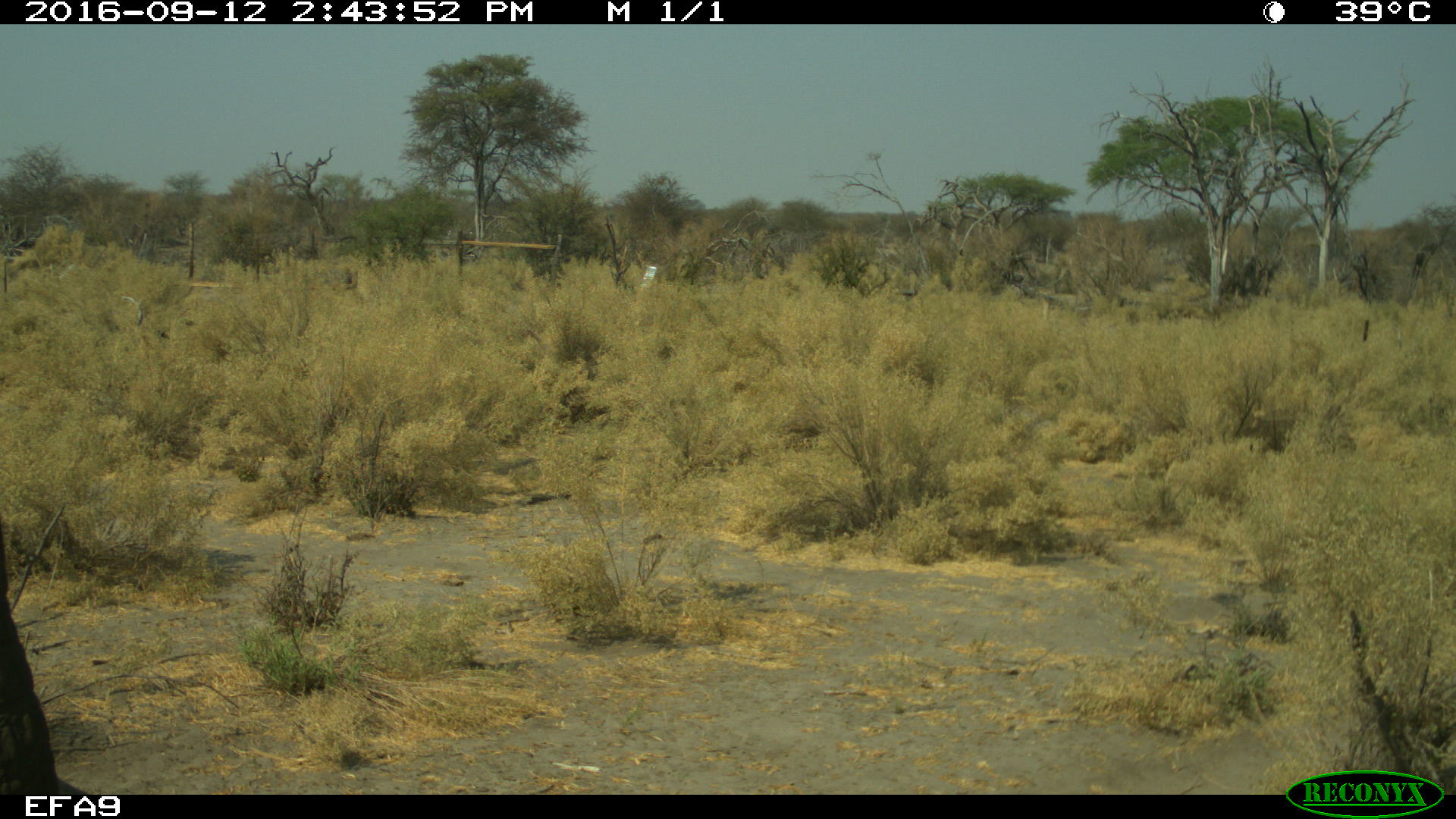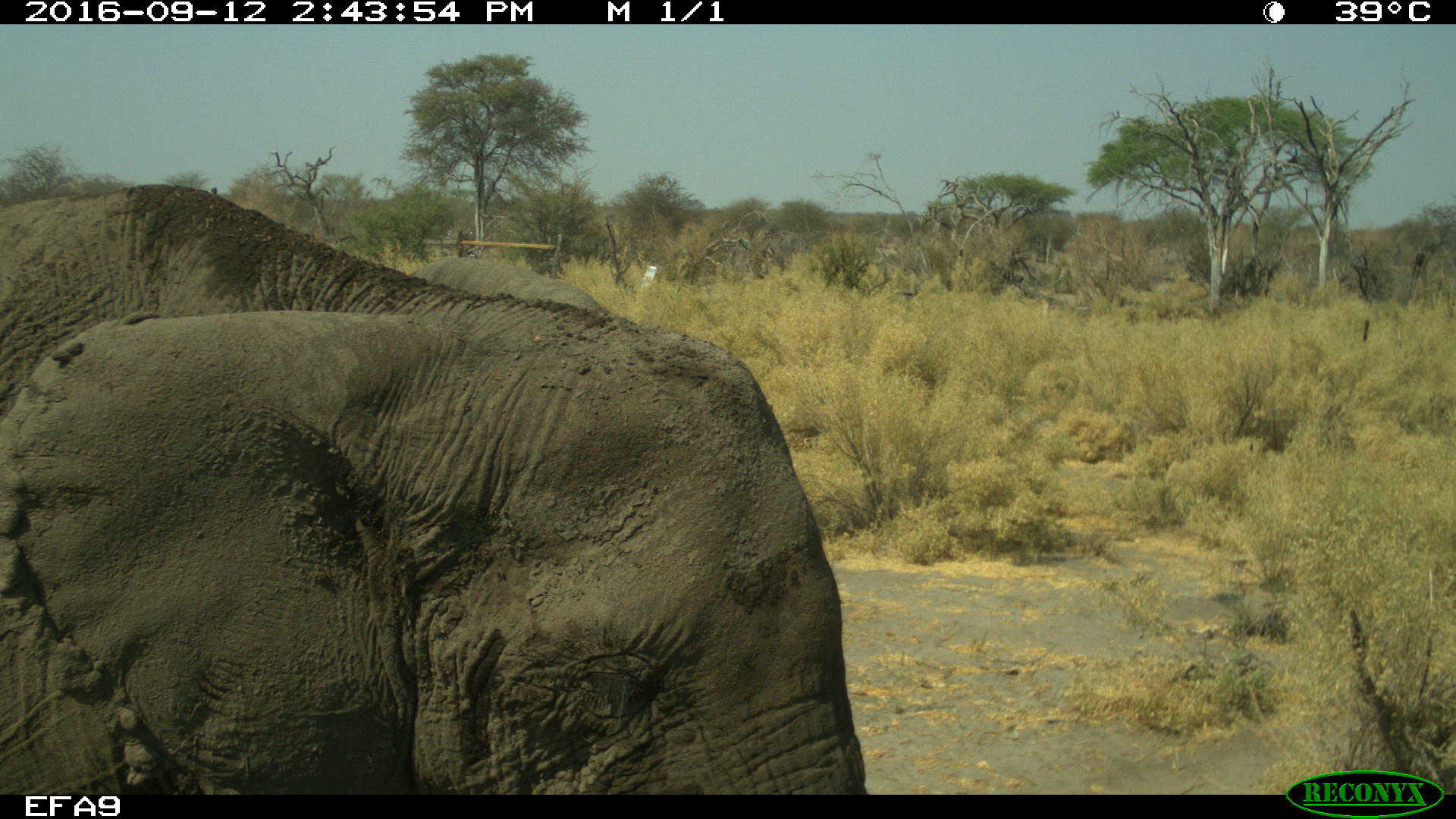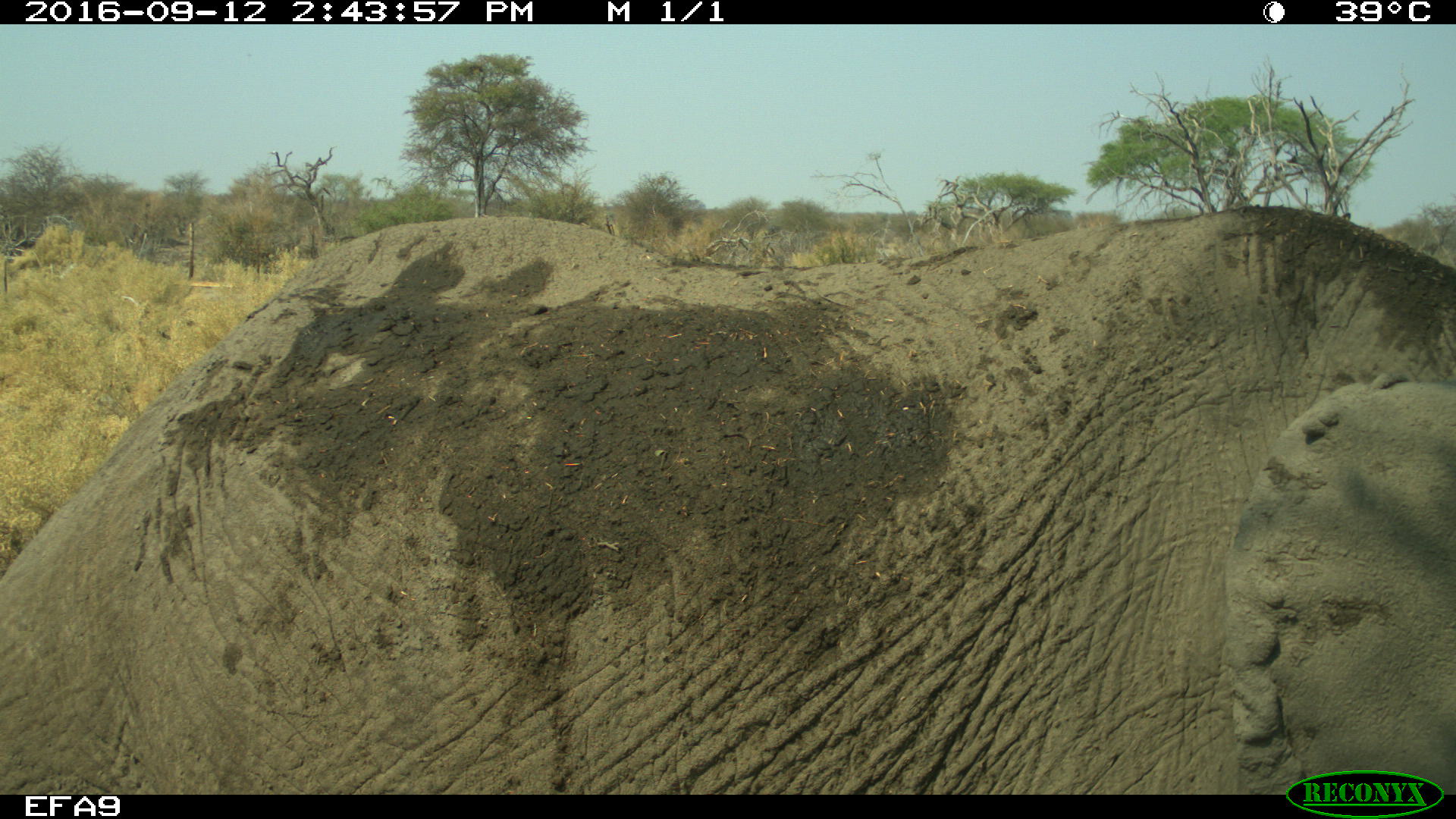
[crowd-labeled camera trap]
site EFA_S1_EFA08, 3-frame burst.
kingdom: Animalia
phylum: Chordata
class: Mammalia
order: Proboscidea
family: Elephantidae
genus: Loxodonta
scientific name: Loxodonta africana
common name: african bush elephant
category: elephant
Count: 1.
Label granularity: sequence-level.